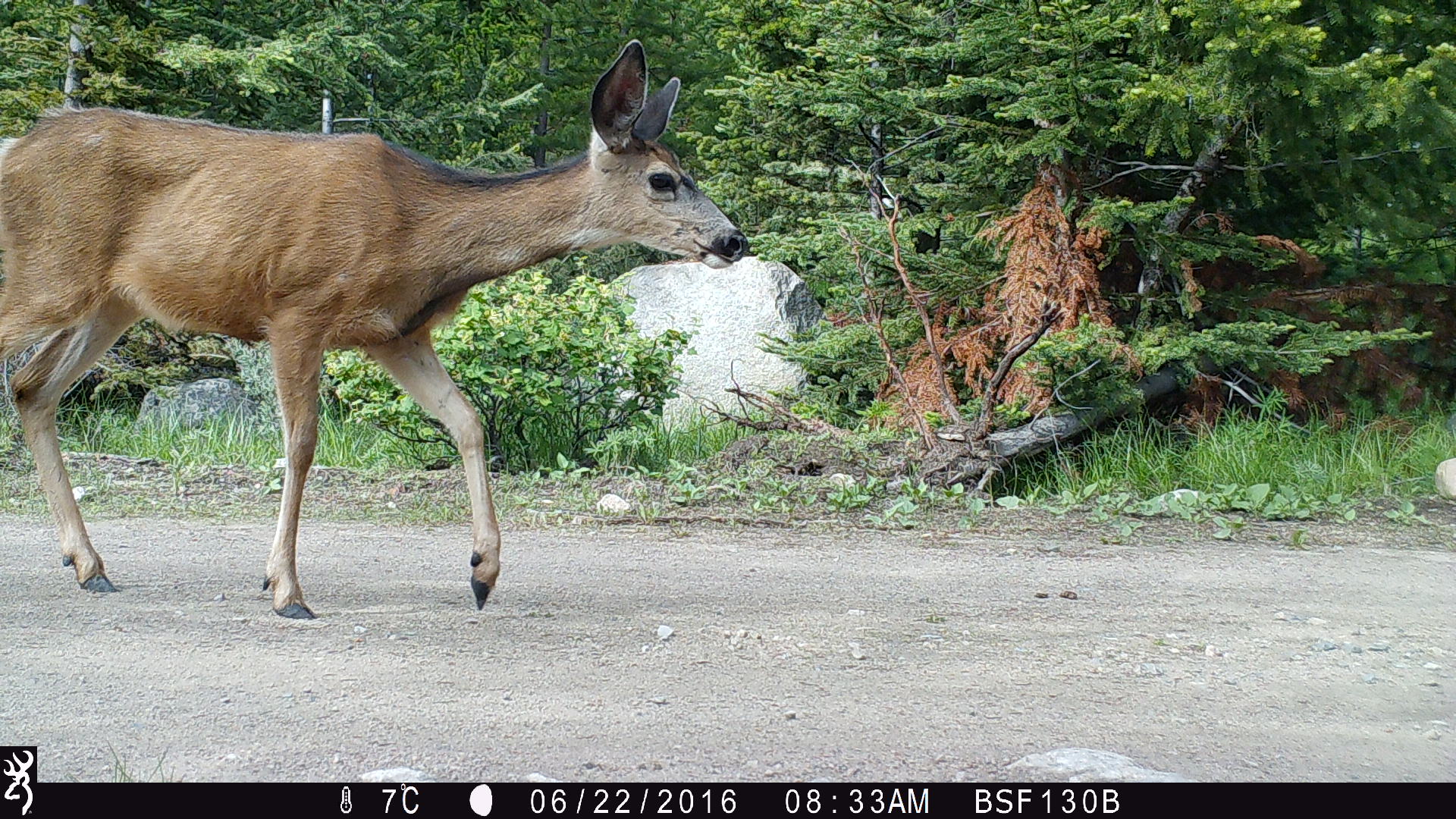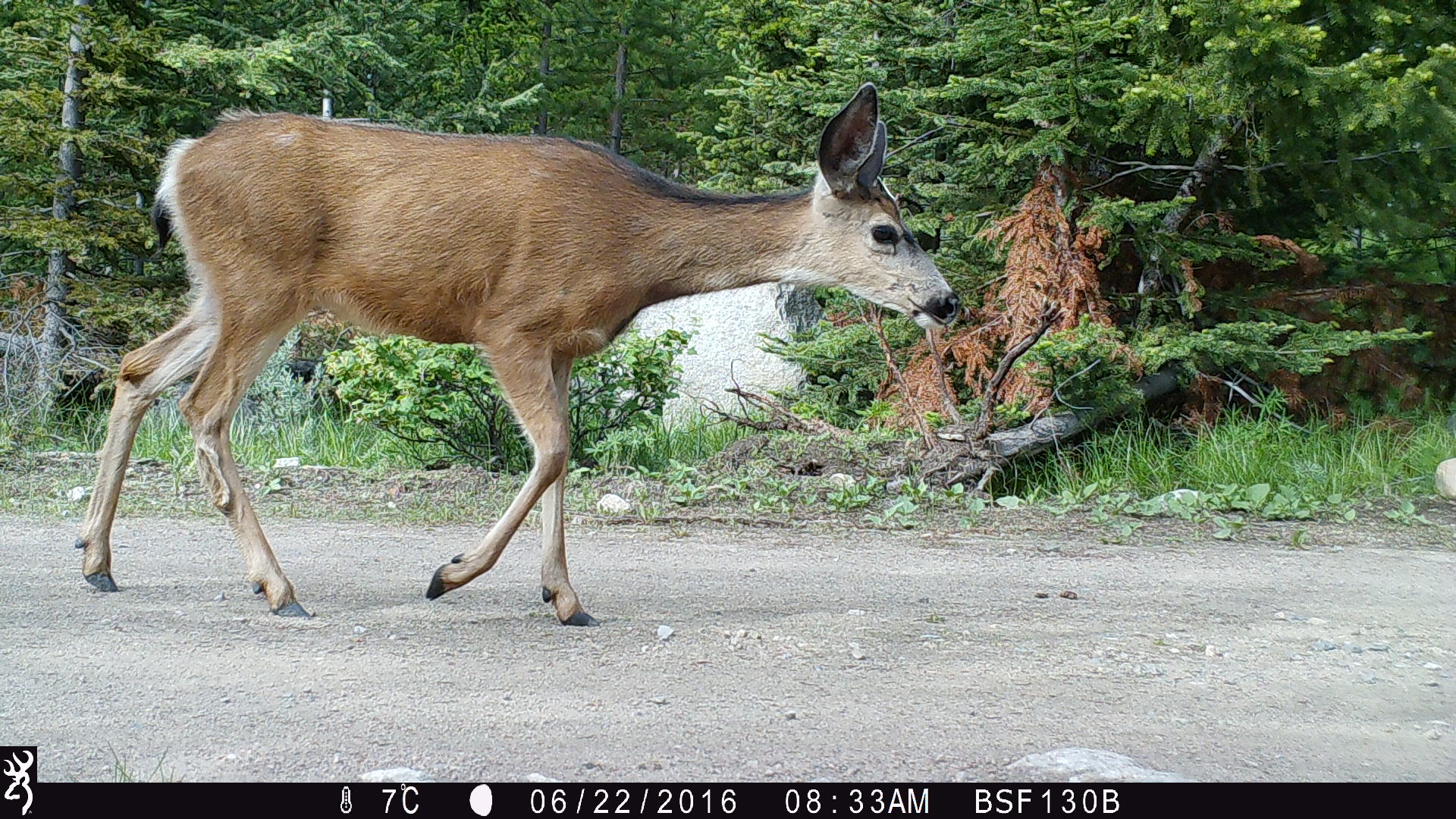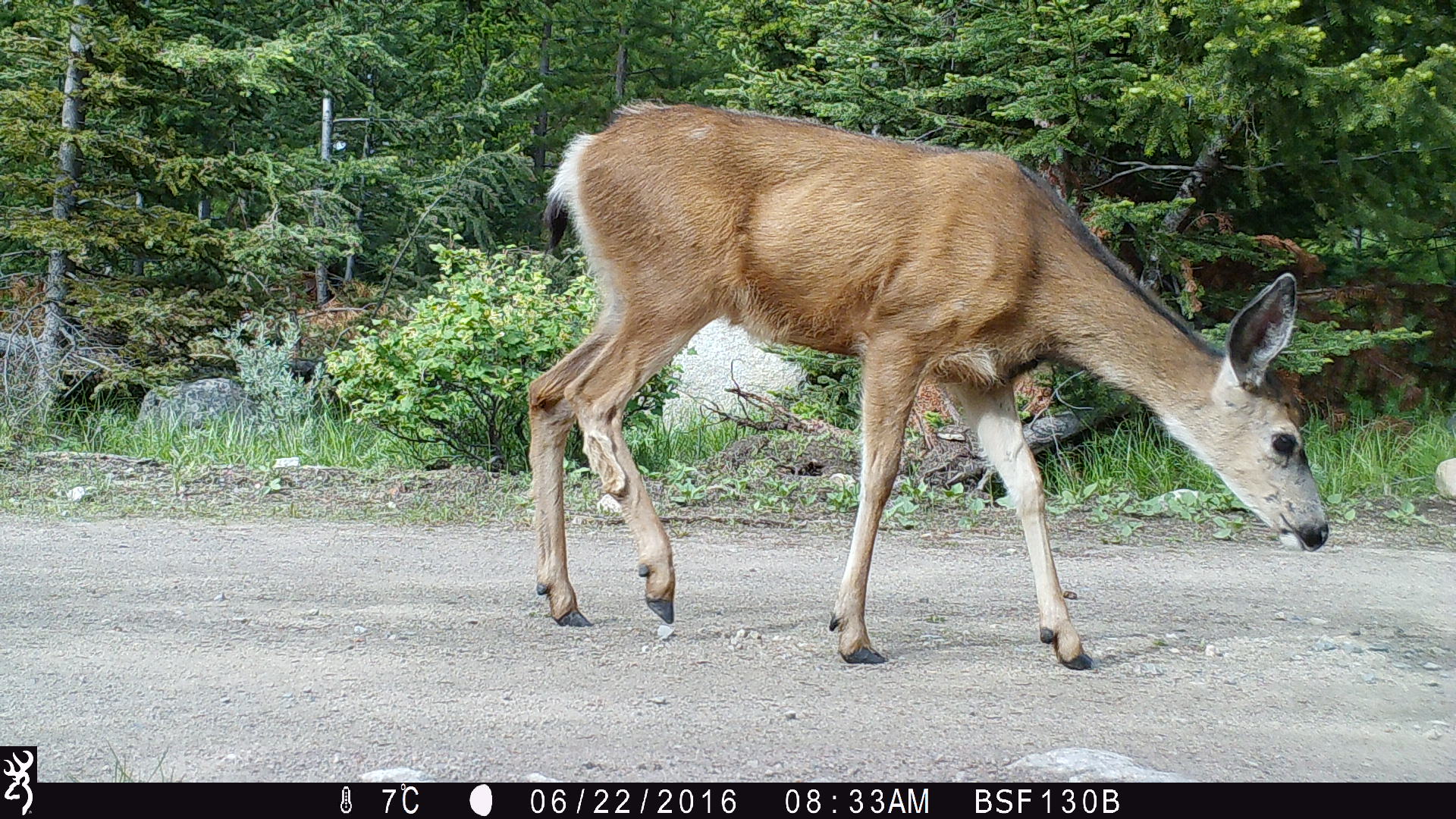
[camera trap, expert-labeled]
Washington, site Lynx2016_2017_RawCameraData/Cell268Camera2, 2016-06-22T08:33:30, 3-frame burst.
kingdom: Animalia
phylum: Chordata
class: Mammalia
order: Artiodactyla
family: Cervidae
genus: Odocoileus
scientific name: Odocoileus hemionus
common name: mule deer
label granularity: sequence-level